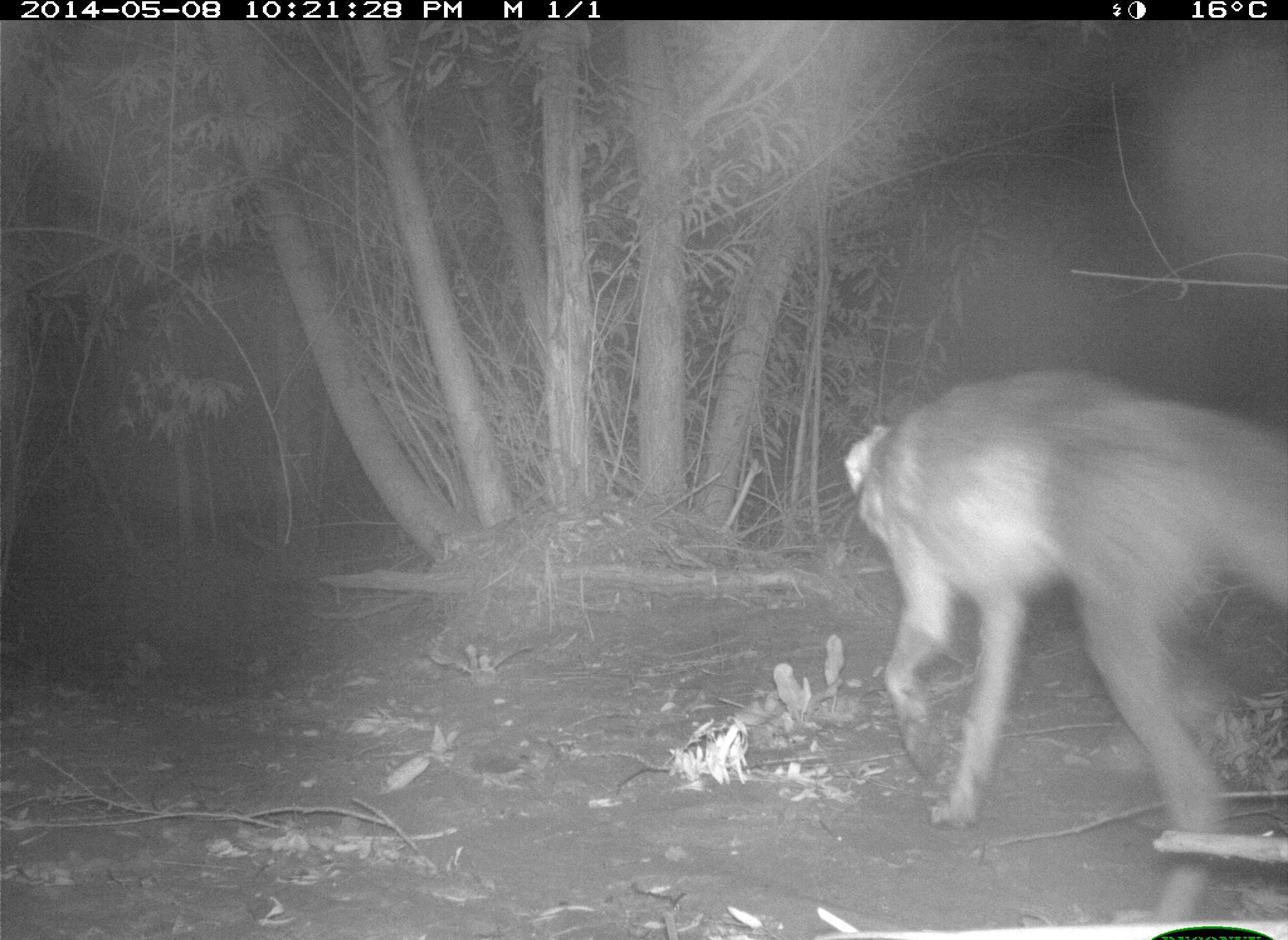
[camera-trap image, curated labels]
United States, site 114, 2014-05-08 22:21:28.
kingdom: Animalia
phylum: Chordata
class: Mammalia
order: Carnivora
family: Canidae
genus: Canis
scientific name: Canis latrans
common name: coyote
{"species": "coyote (Canis latrans)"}